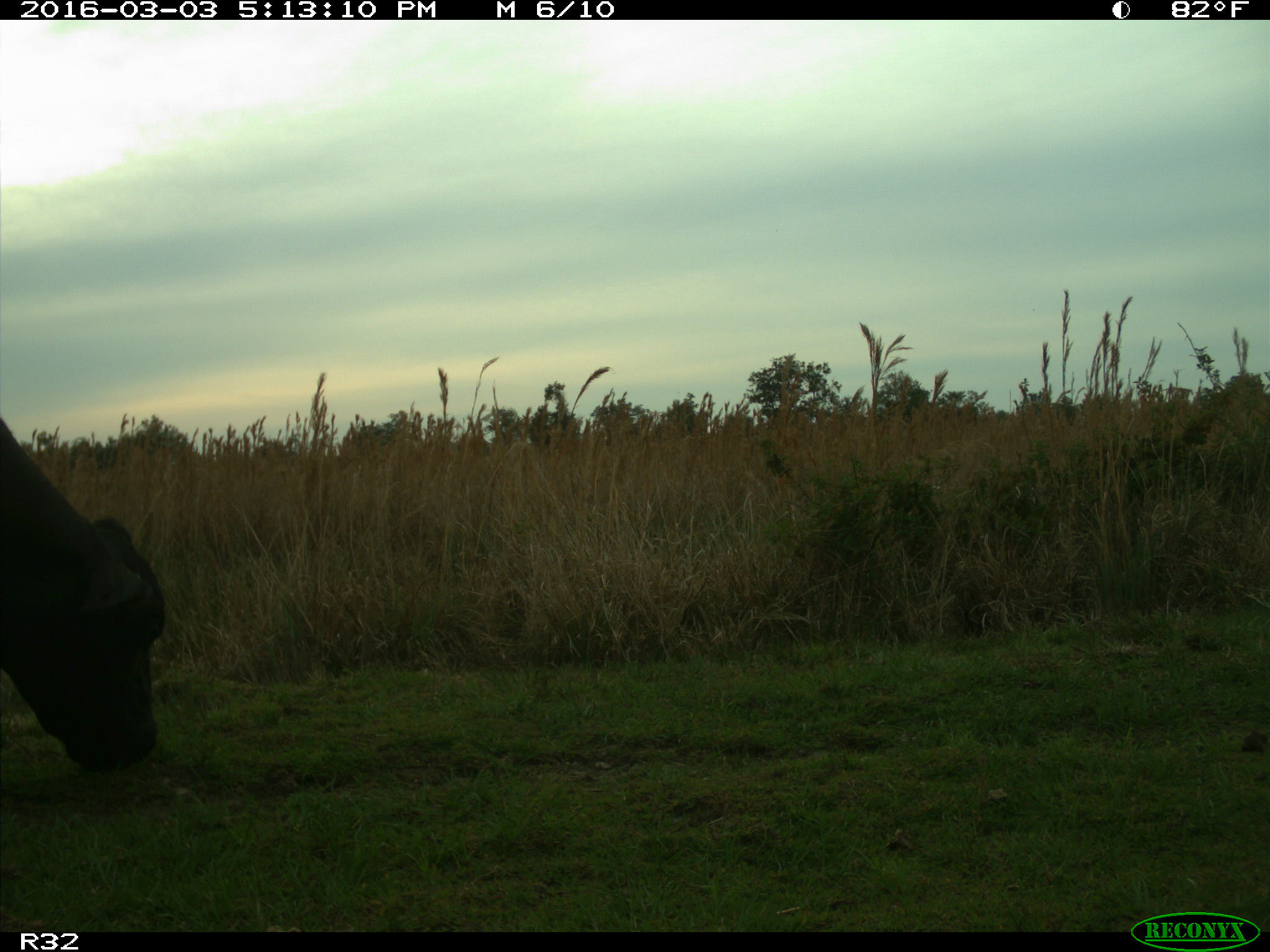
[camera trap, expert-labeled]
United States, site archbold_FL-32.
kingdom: Animalia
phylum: Chordata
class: Mammalia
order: Artiodactyla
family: Bovidae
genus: Bos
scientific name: Bos taurus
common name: domestic cow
Bos taurus (domestic cow).